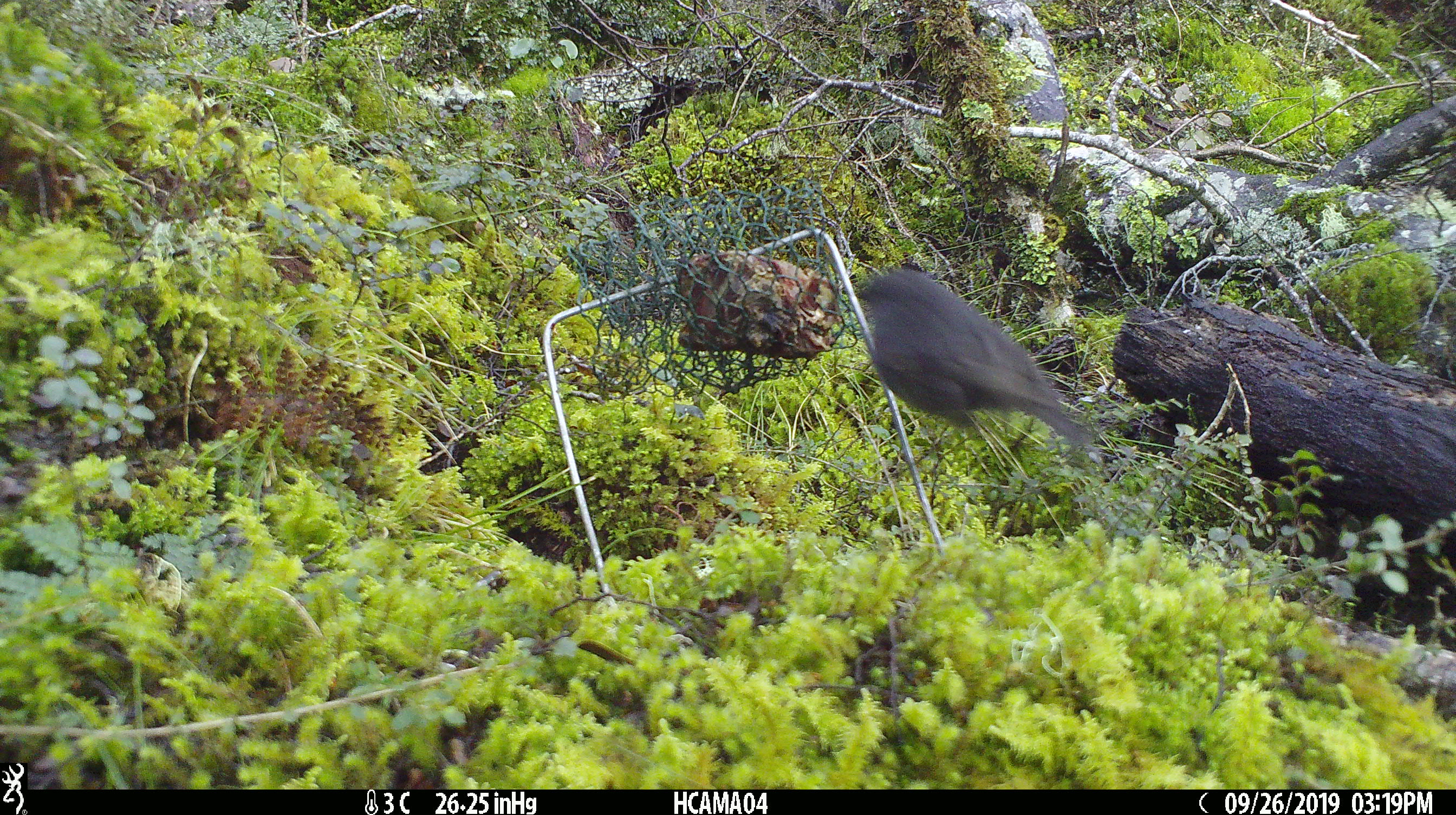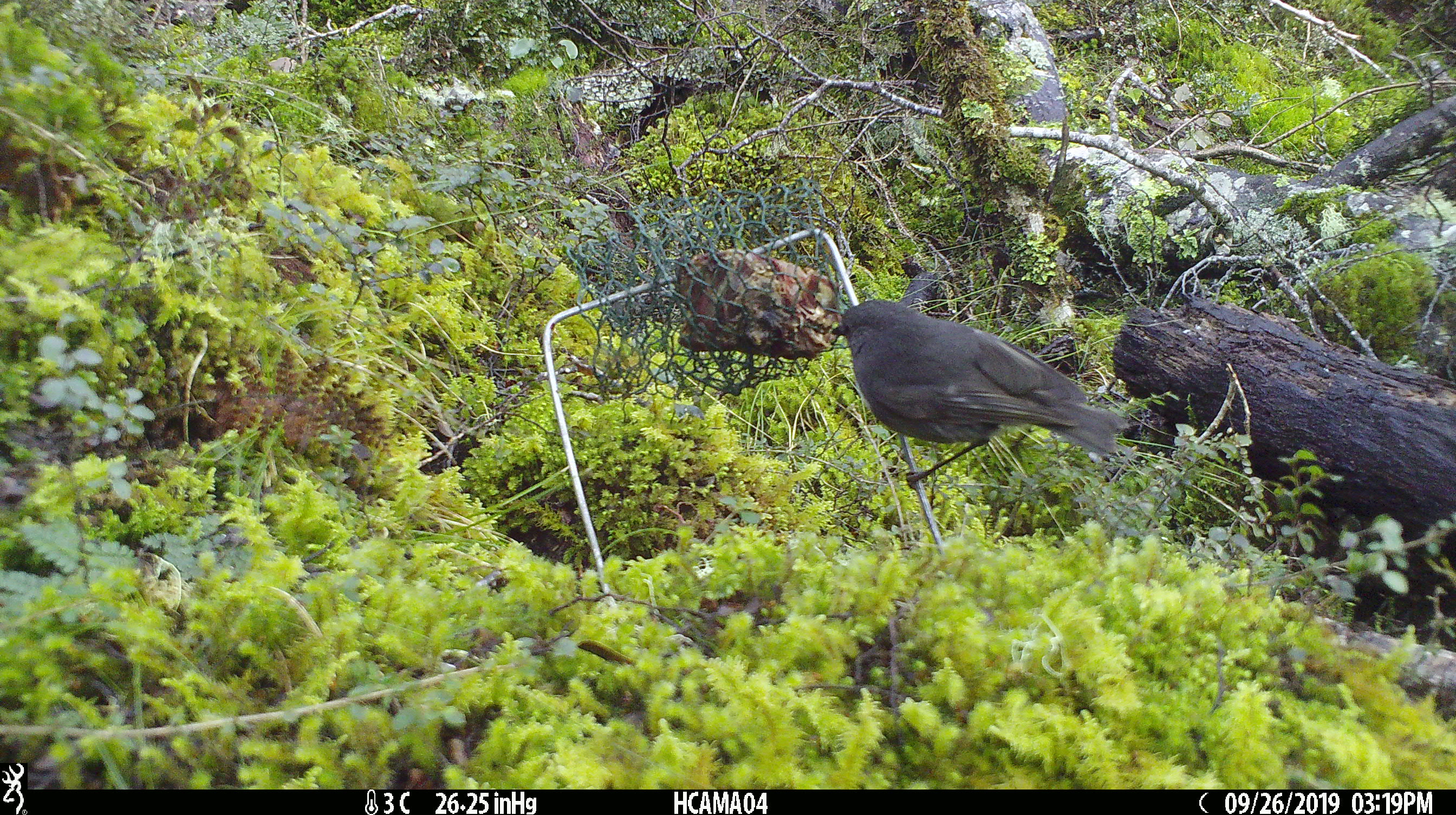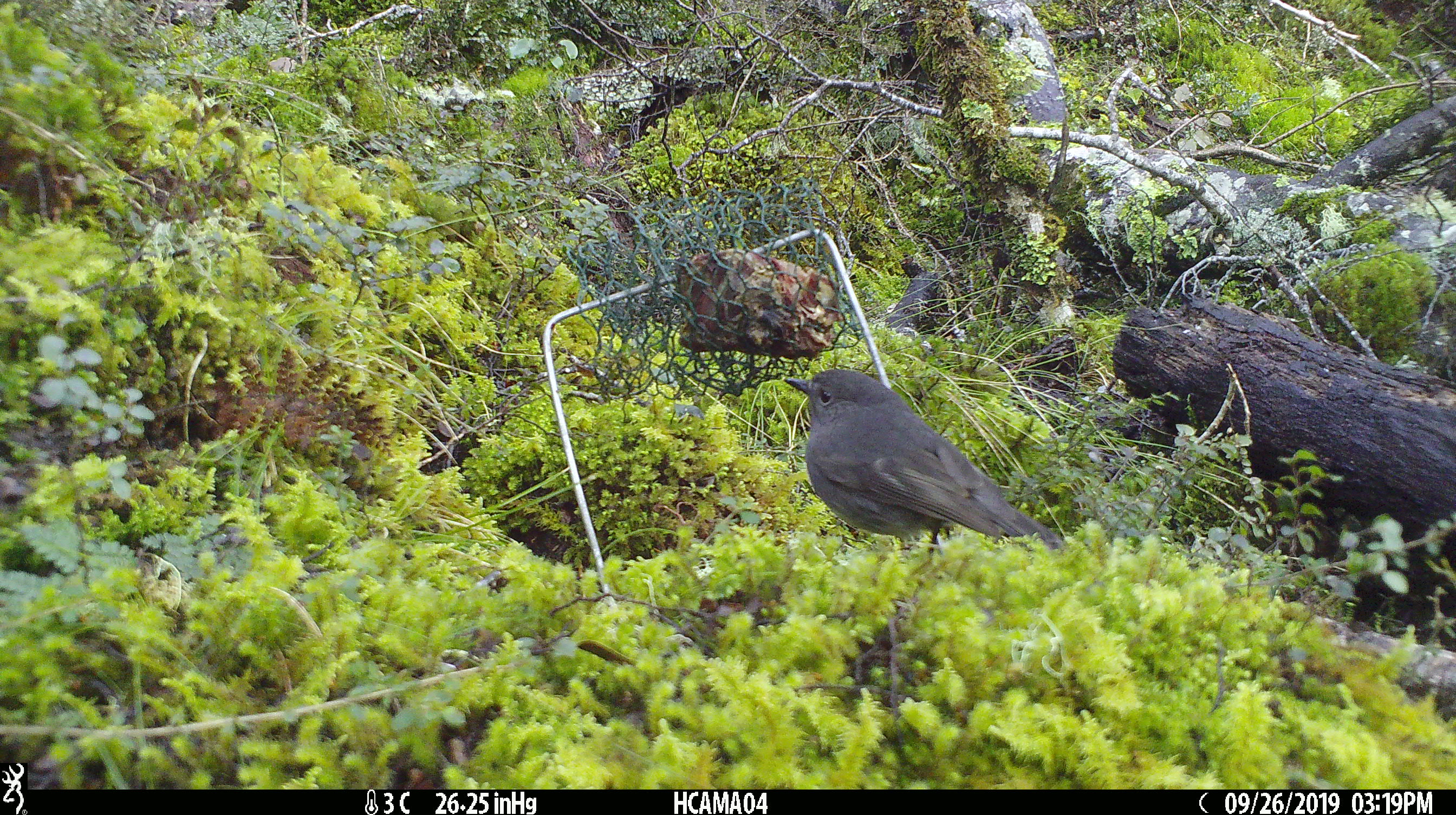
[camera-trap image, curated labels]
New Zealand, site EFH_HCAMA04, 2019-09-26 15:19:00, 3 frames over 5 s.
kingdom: Animalia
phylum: Chordata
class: Aves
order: Passeriformes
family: Petroicidae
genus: Petroica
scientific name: Petroica australis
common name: new zealand robin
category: robin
Robin (new zealand robin) (Petroica australis).